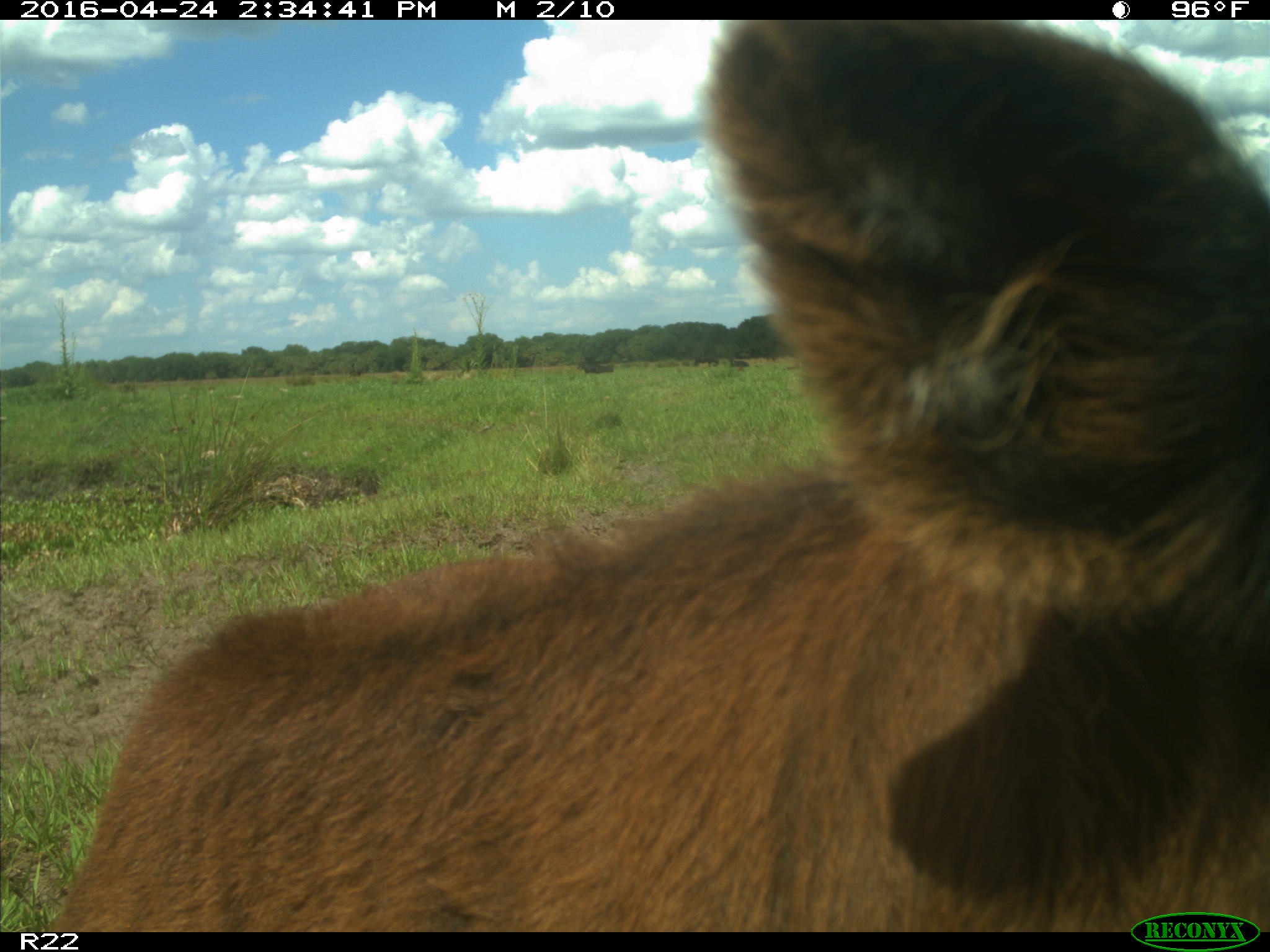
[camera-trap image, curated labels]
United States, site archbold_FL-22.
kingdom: Animalia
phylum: Chordata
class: Mammalia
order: Artiodactyla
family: Bovidae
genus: Bos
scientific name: Bos taurus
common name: domestic cow